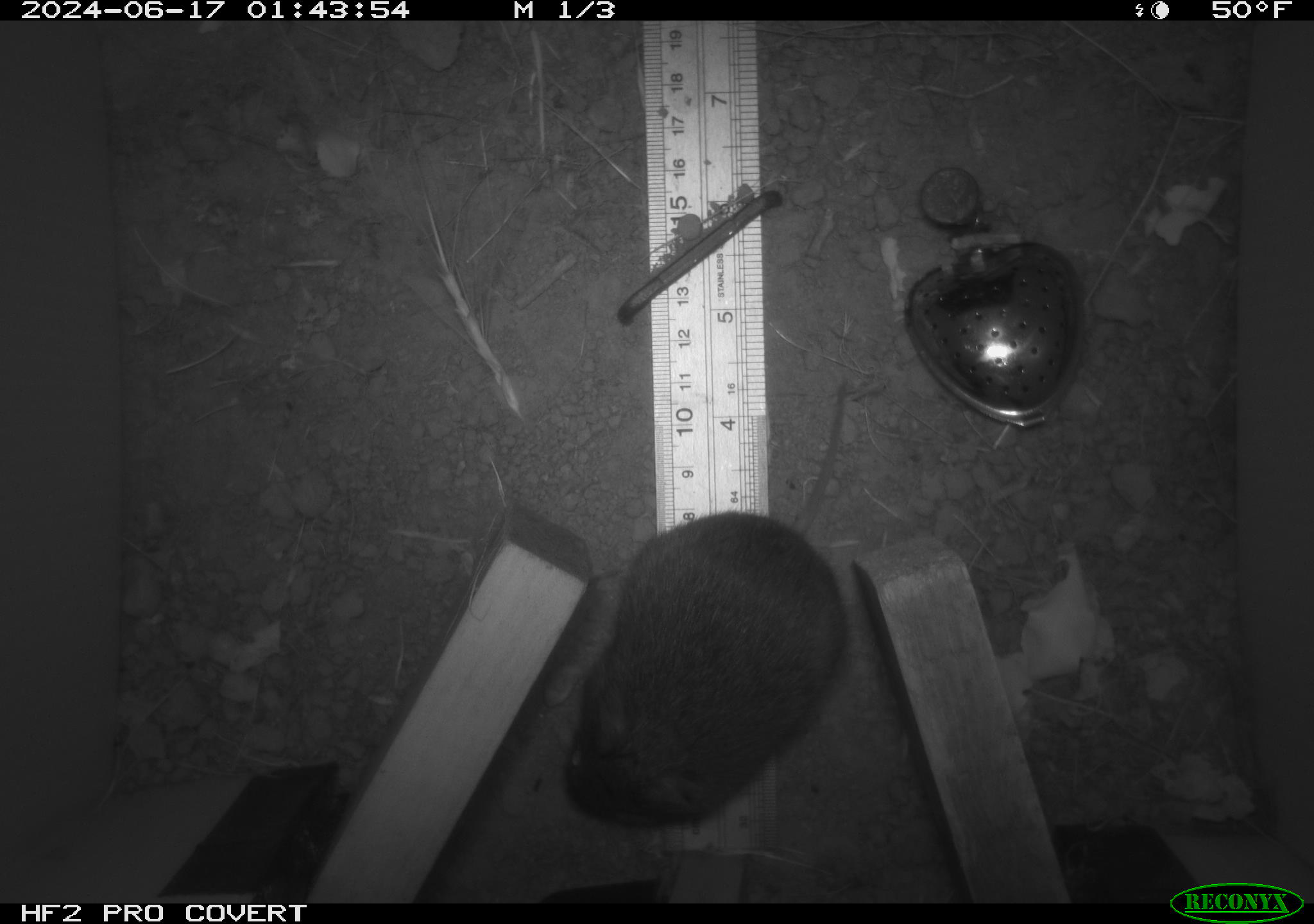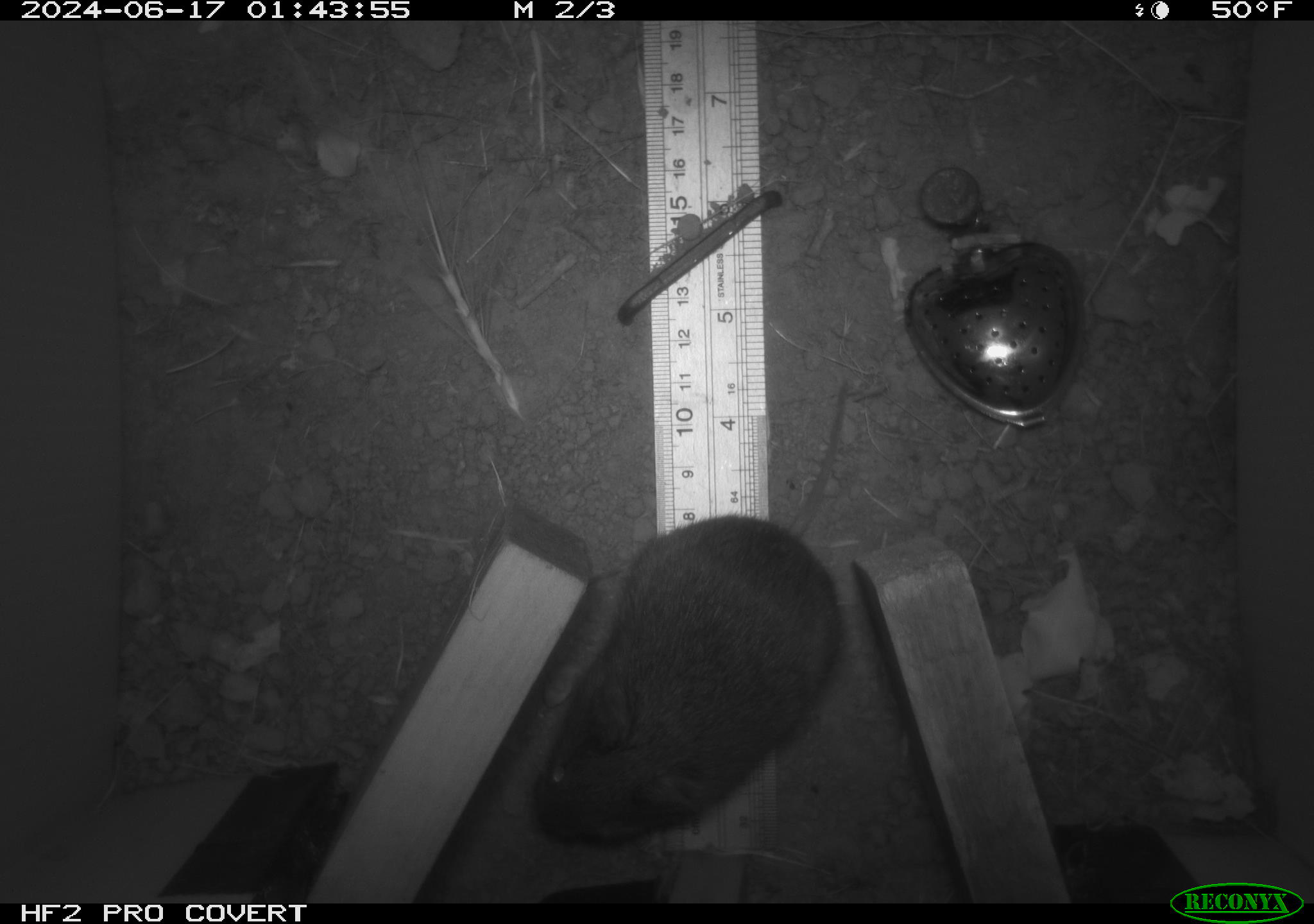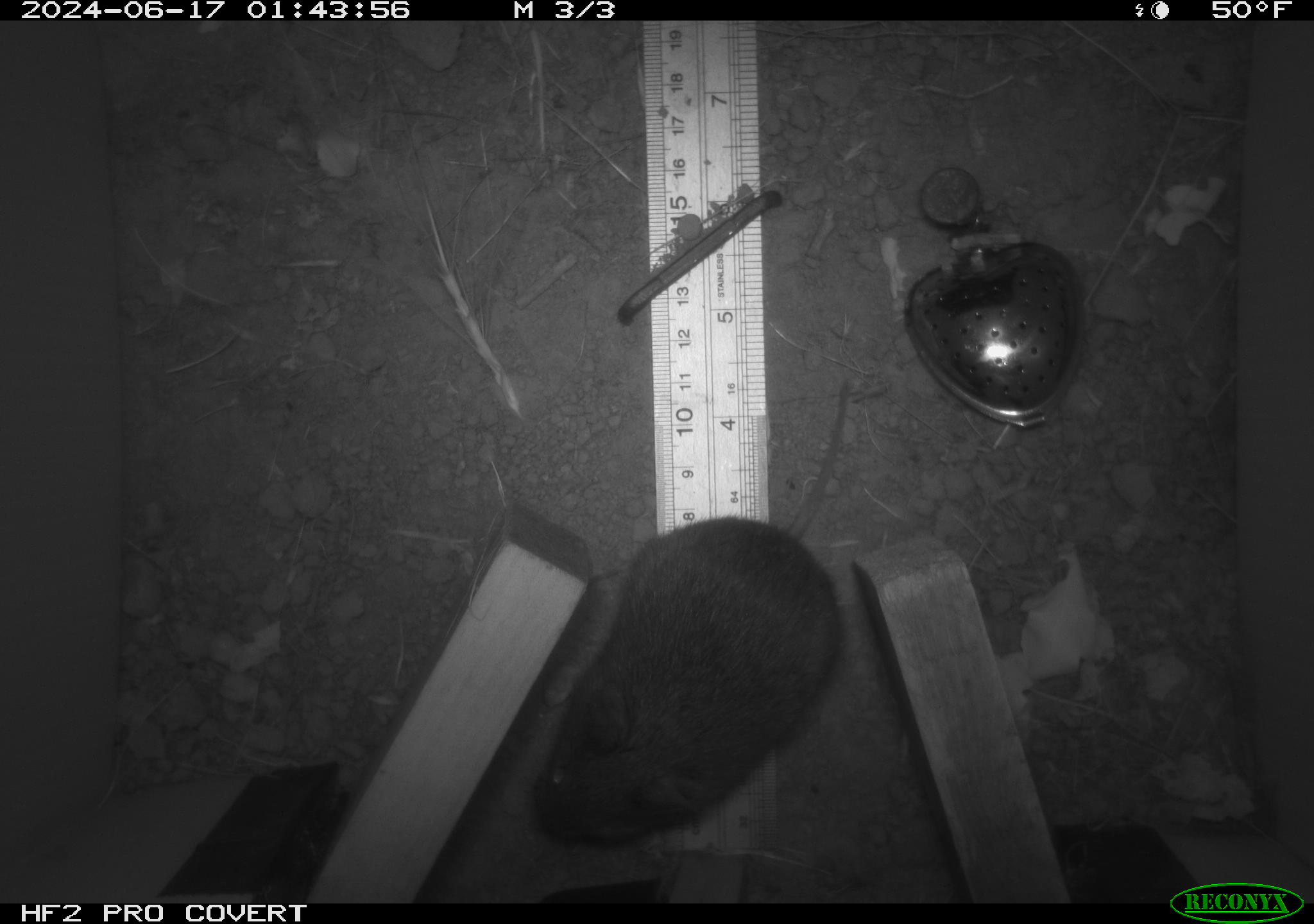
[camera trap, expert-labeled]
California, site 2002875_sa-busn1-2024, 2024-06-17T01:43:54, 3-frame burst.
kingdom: Animalia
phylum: Chordata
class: Mammalia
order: Rodentia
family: Cricetidae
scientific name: Arvicolinae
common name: voles, lemmings, and muskrats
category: arvicolinae subfamily